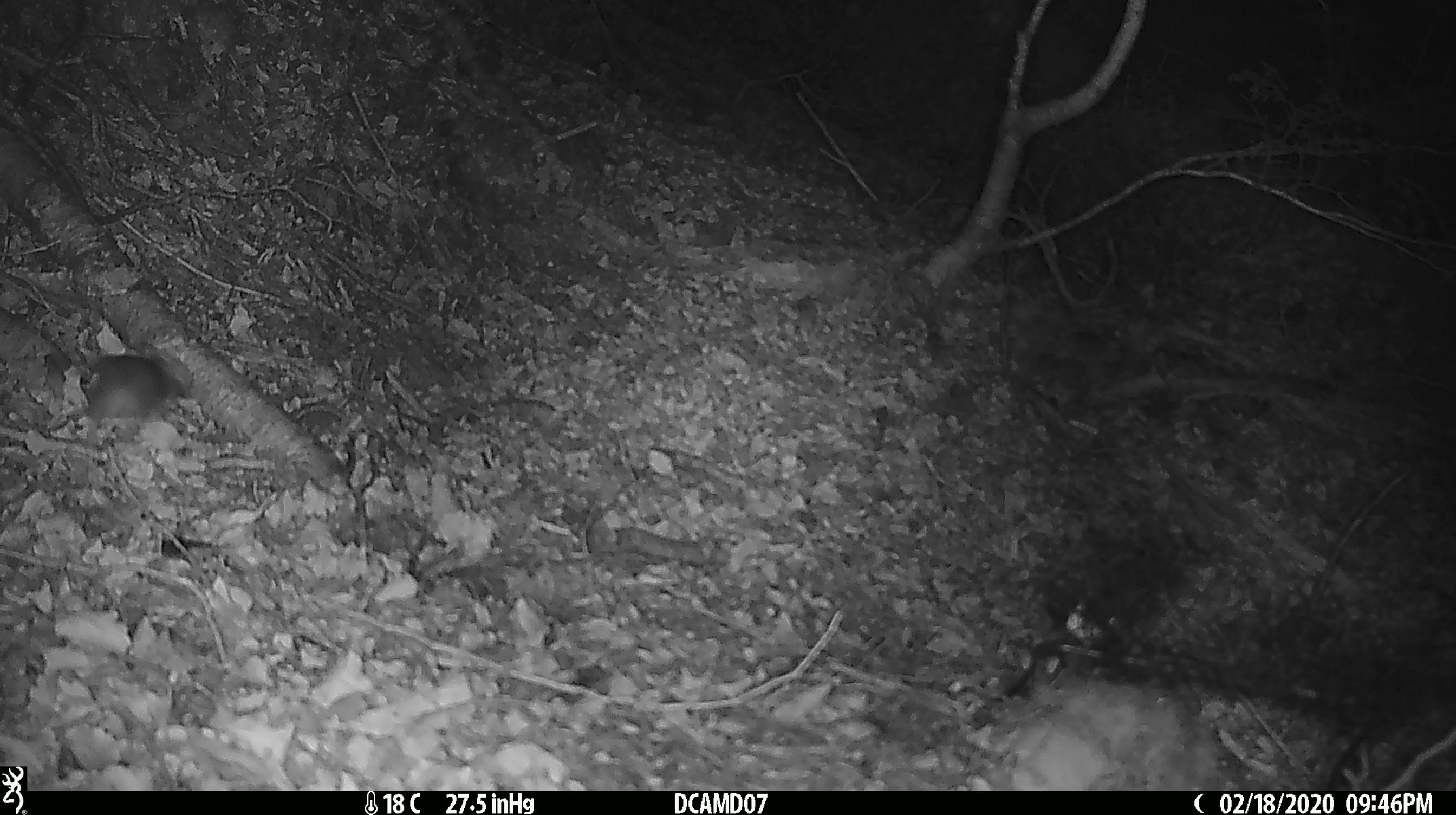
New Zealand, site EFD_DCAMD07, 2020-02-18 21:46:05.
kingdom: Animalia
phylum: Chordata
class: Mammalia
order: Rodentia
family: Muridae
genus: Mus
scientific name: Mus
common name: mouse